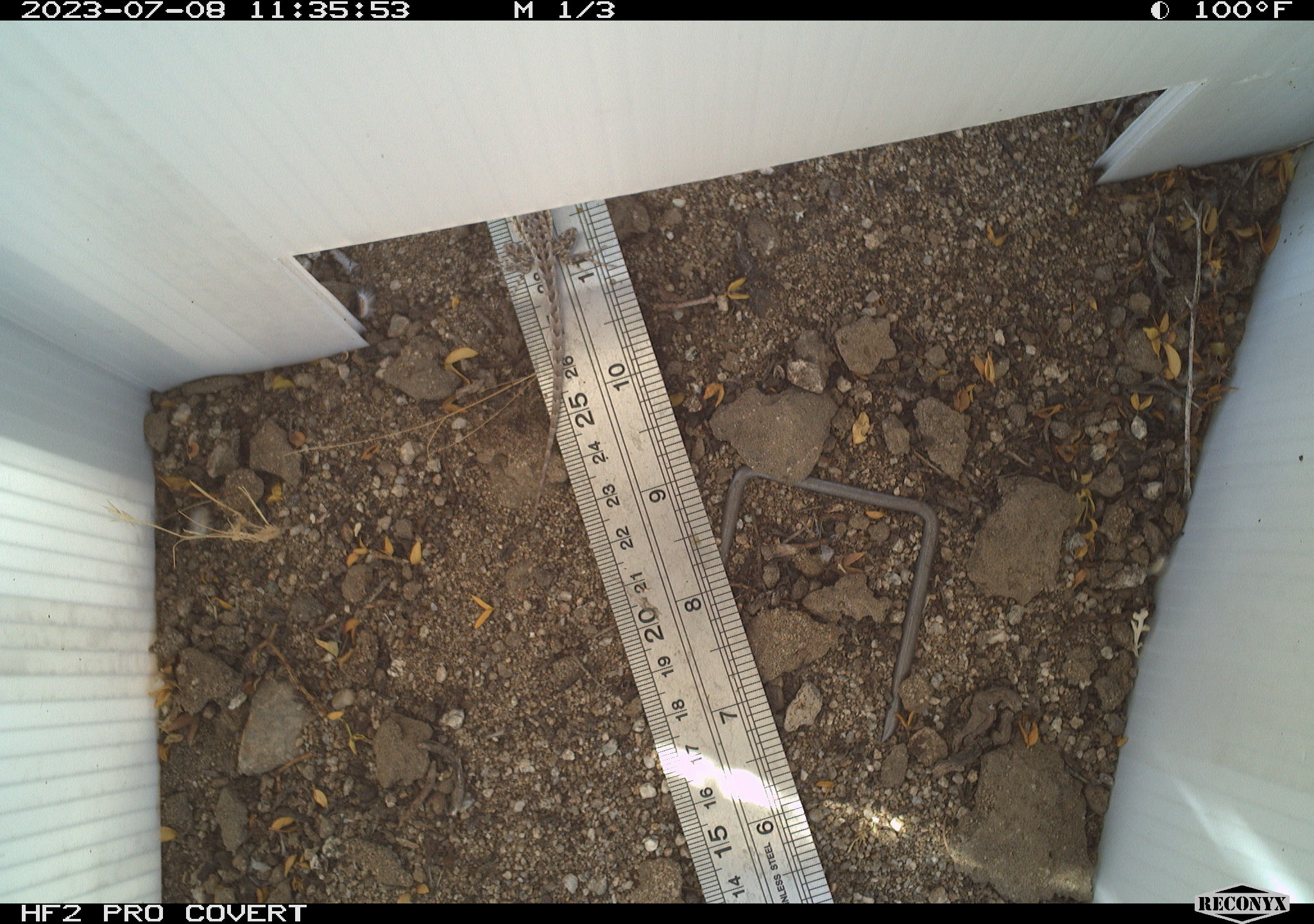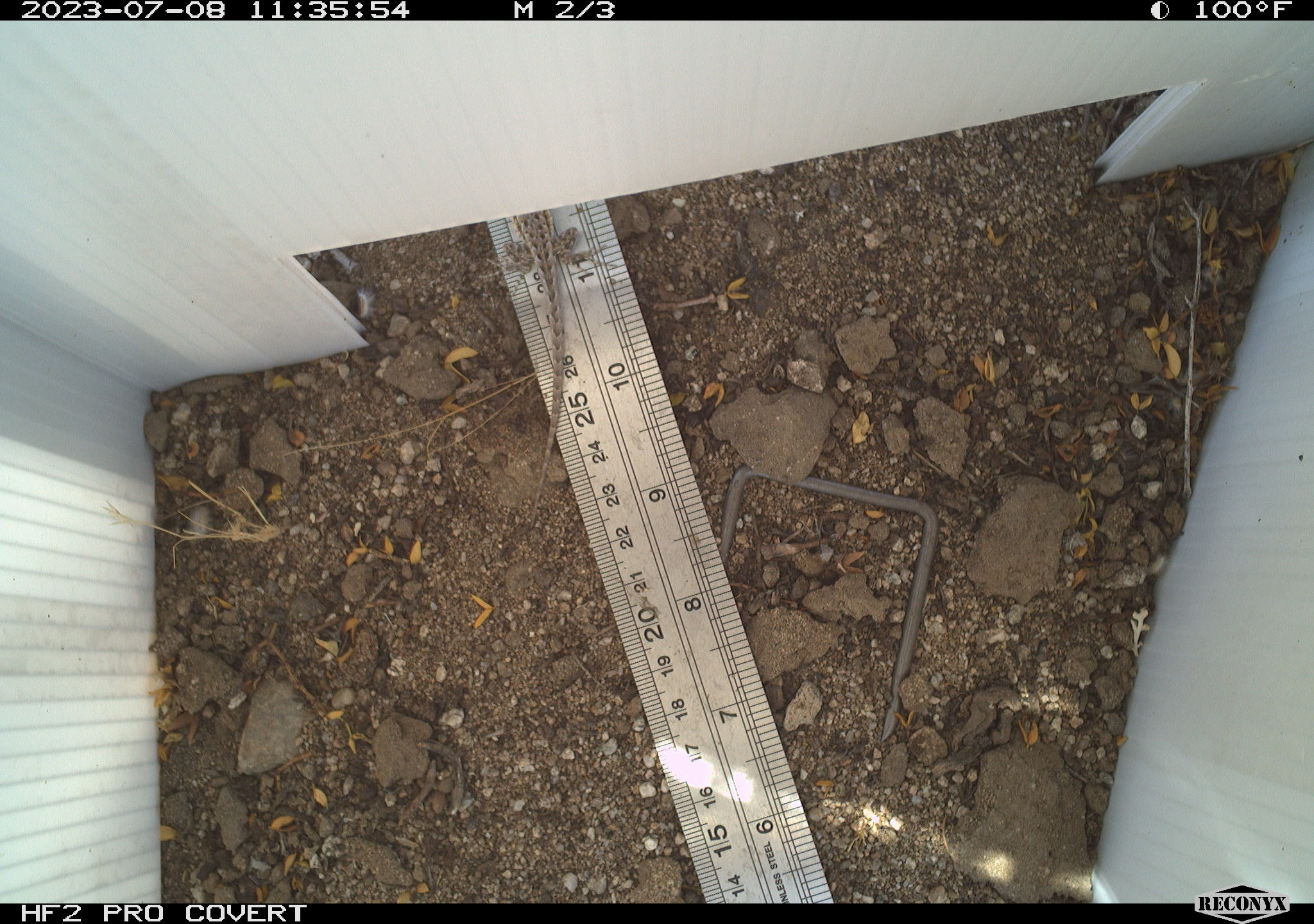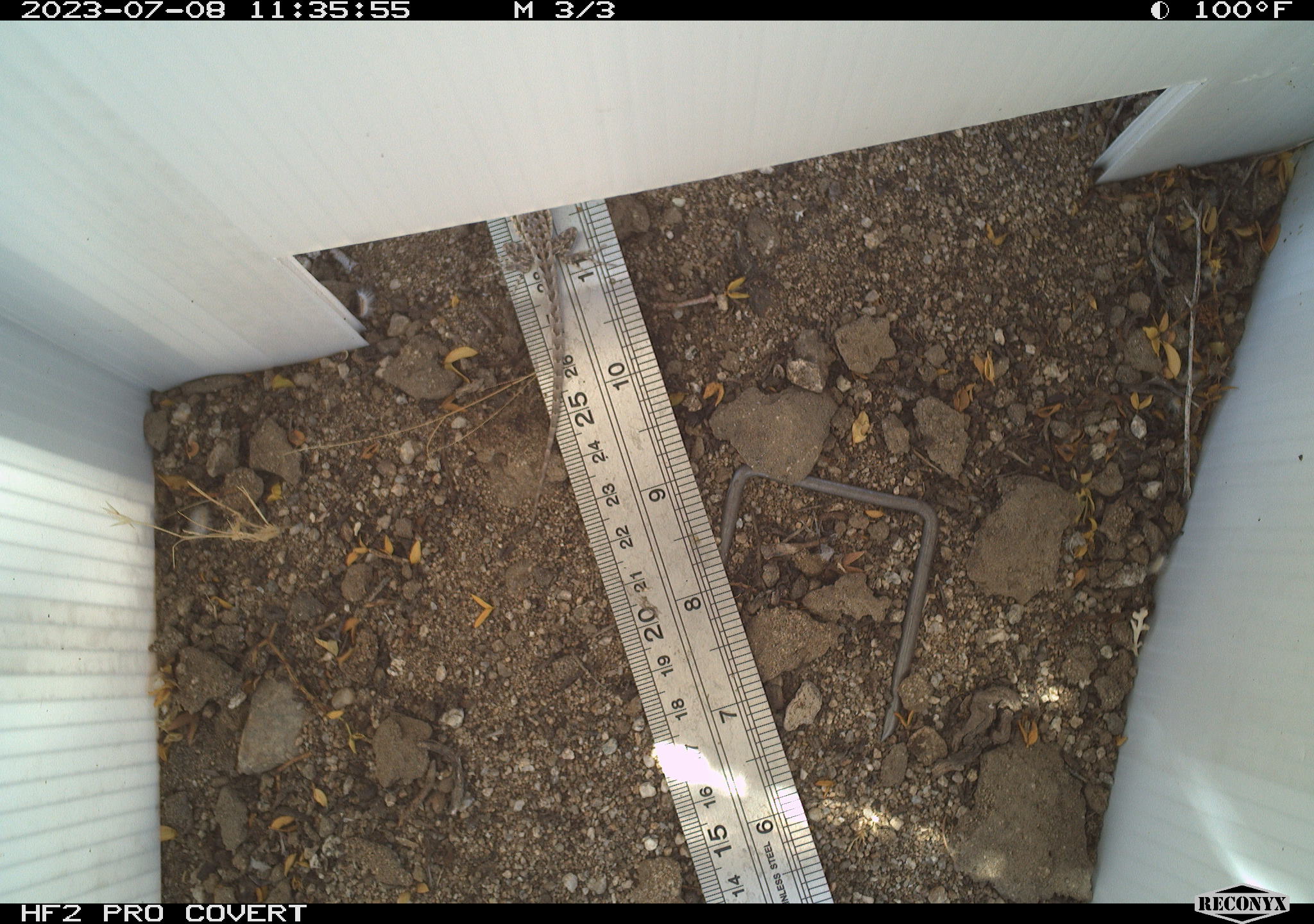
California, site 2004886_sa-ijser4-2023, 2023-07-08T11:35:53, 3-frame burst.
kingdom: Animalia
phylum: Chordata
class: Reptilia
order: Squamata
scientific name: Squamata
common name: lizards and snakes